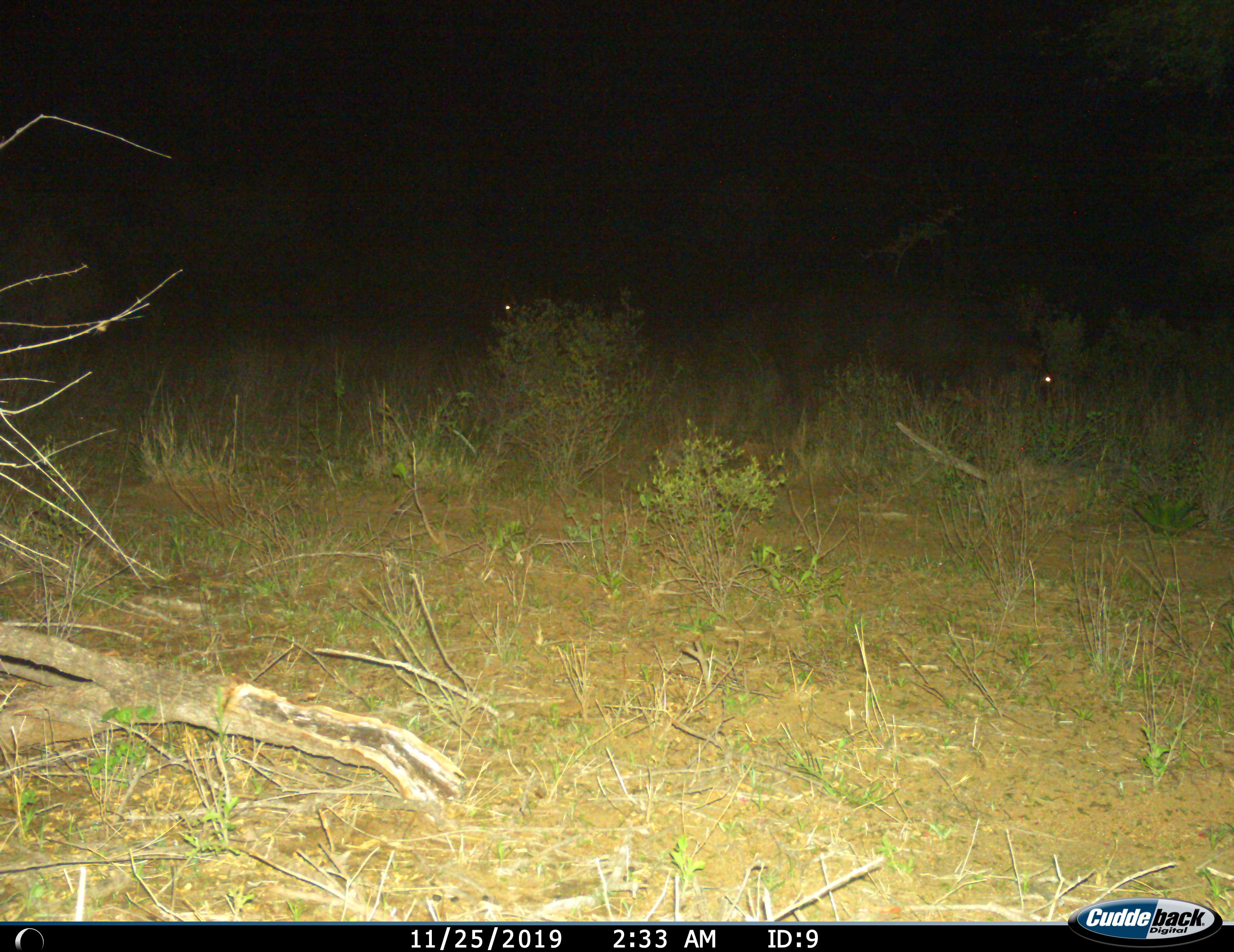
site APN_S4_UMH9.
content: unidentified animal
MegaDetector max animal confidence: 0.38